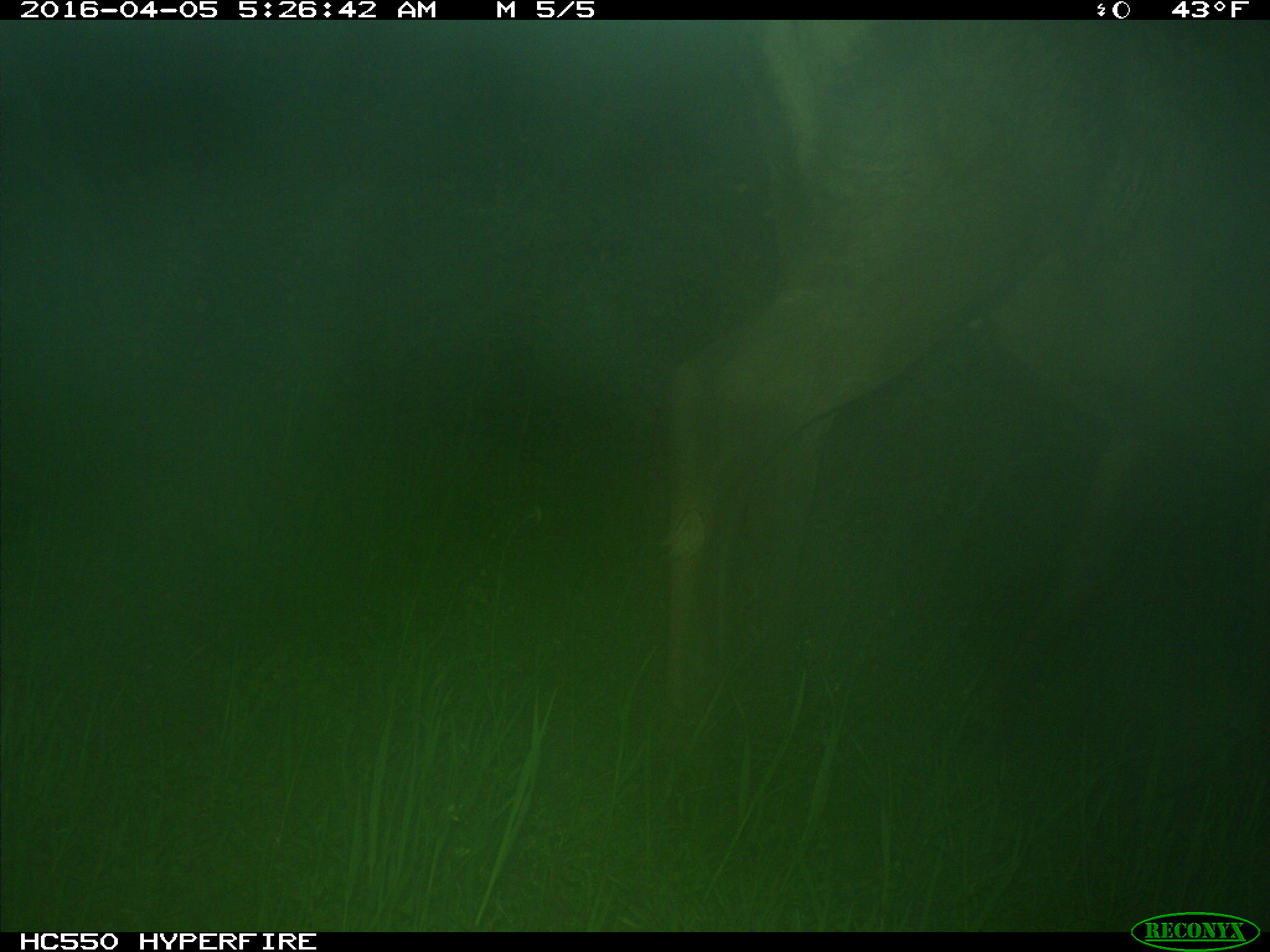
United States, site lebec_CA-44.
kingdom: Animalia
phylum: Chordata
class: Mammalia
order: Artiodactyla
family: Cervidae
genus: Cervus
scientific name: Cervus canadensis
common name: elk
Cervus canadensis (elk).